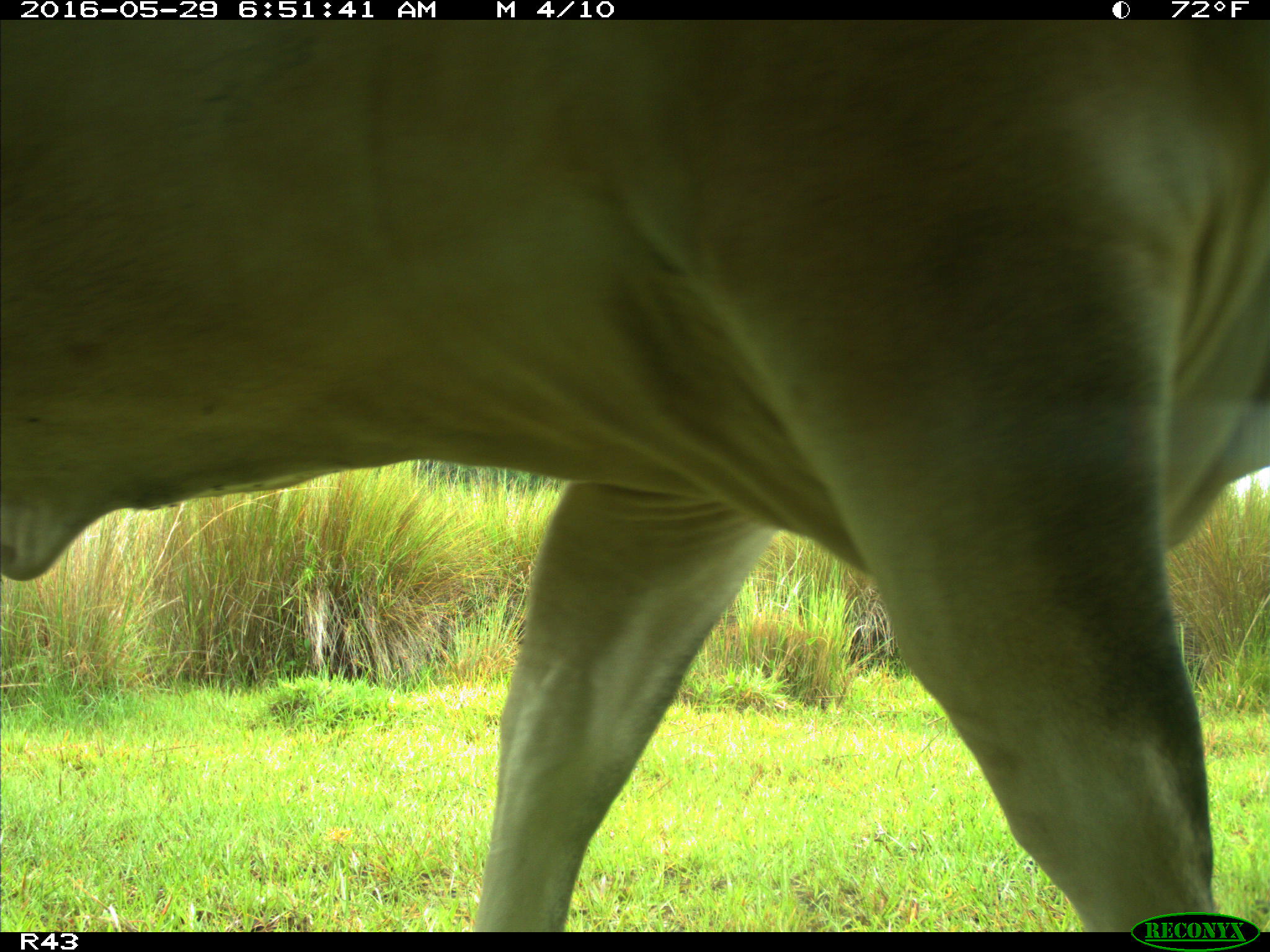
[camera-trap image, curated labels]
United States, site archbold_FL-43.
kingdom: Animalia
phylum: Chordata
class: Mammalia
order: Artiodactyla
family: Bovidae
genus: Bos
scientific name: Bos taurus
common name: domestic cow